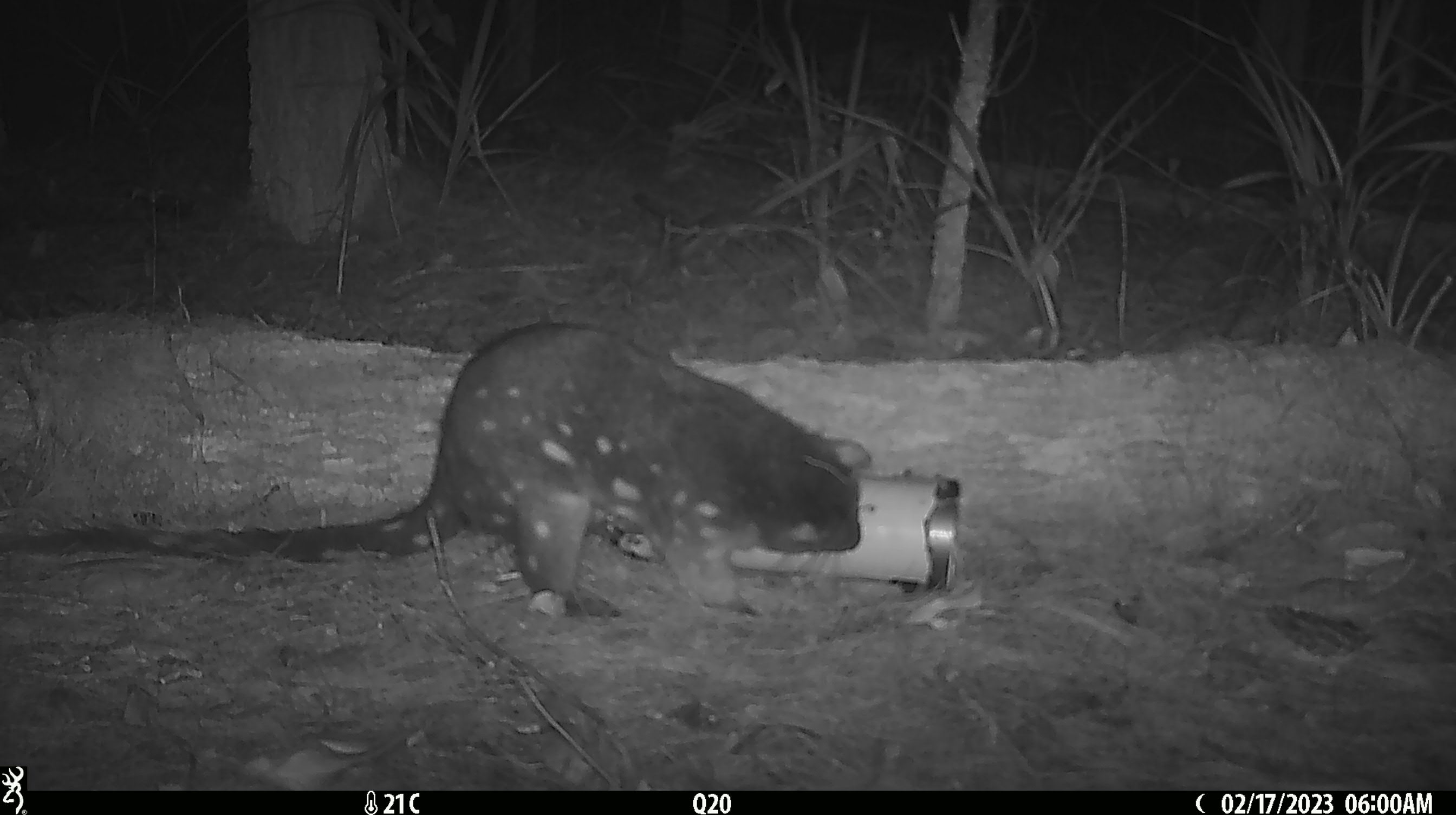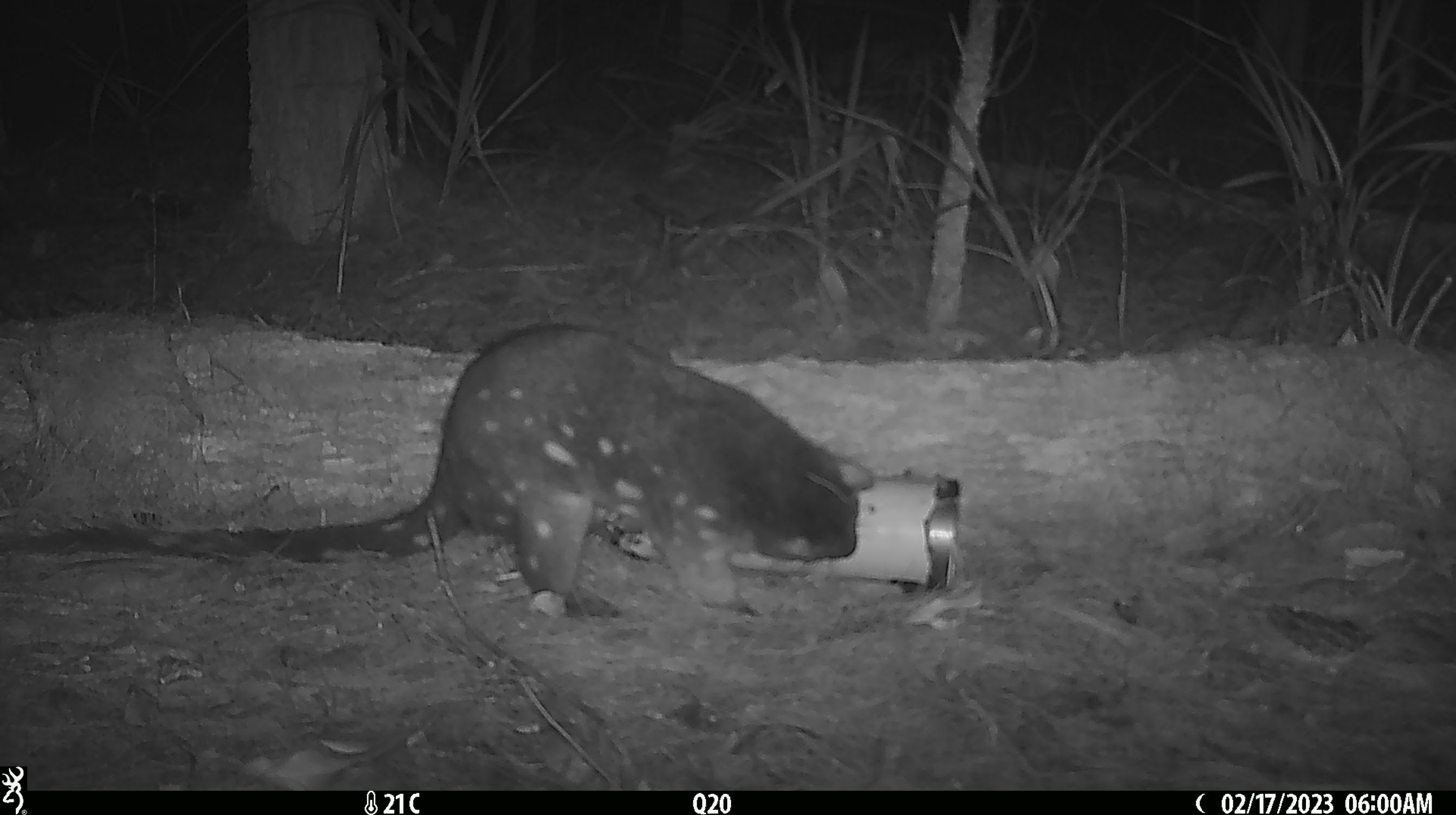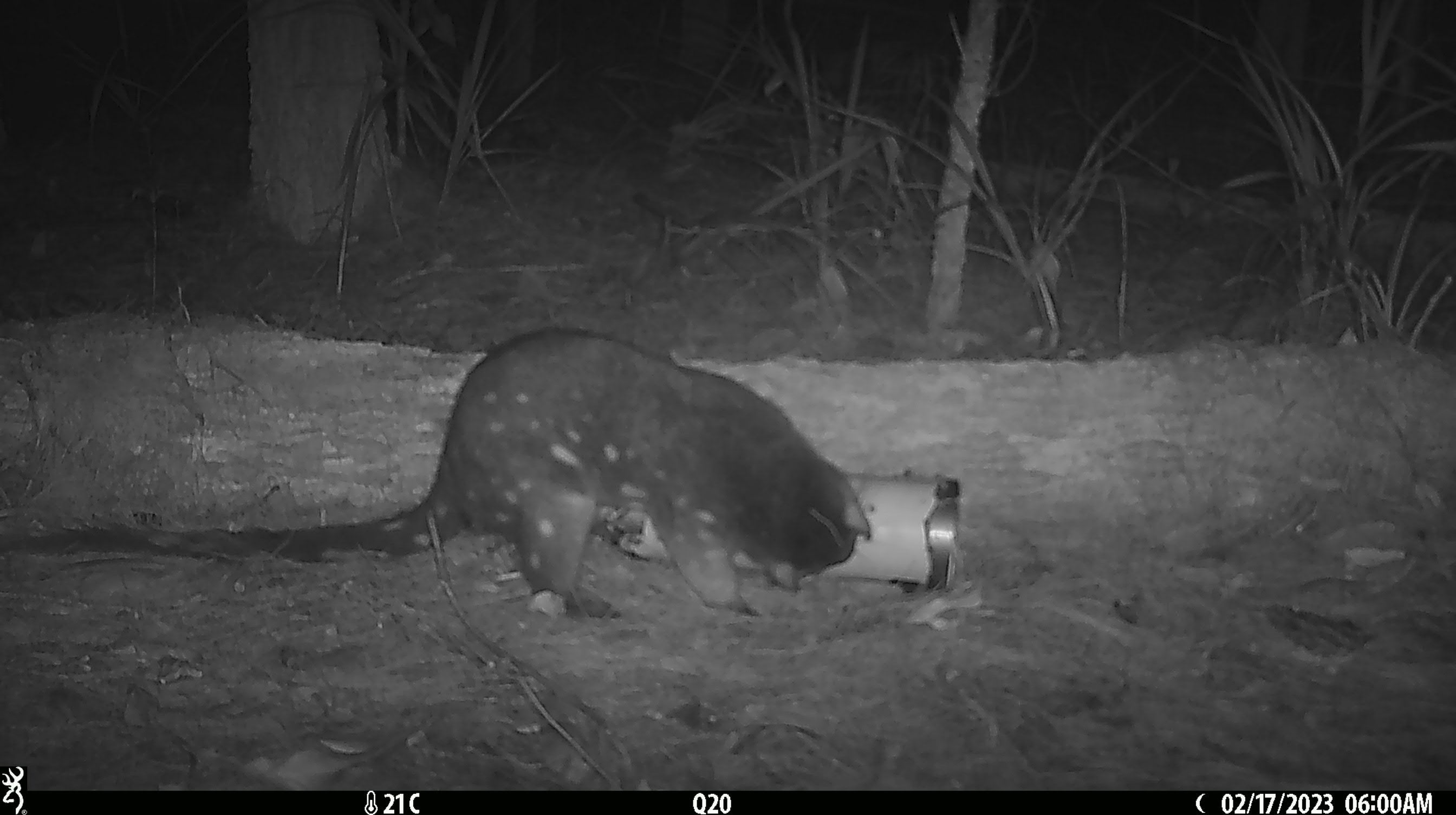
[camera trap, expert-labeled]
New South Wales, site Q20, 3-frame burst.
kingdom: Animalia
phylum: Chordata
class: Mammalia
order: Dasyuromorphia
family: Dasyuridae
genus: Dasyurus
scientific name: Dasyurus maculatus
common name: spotted-tailed quoll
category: quoll